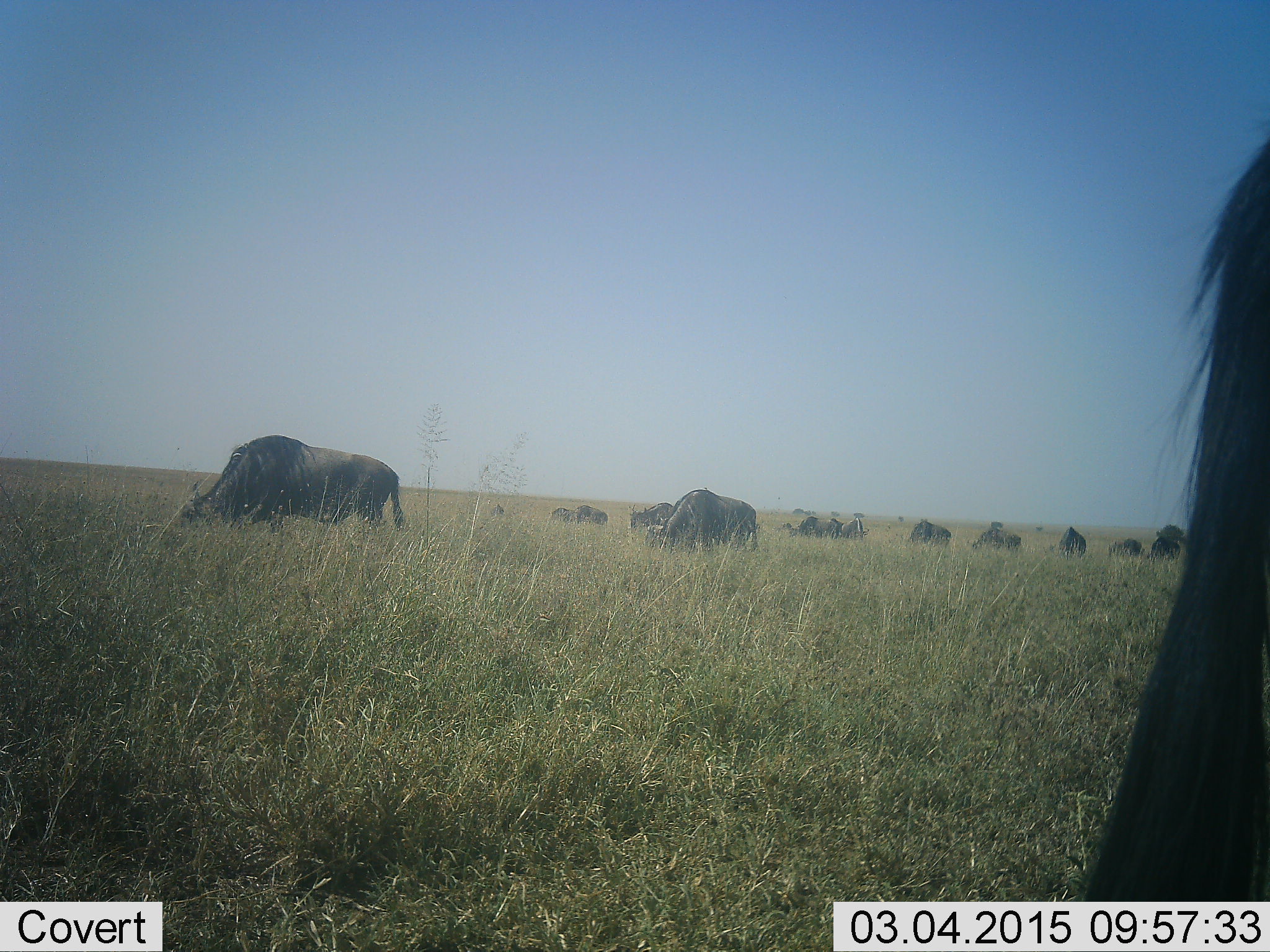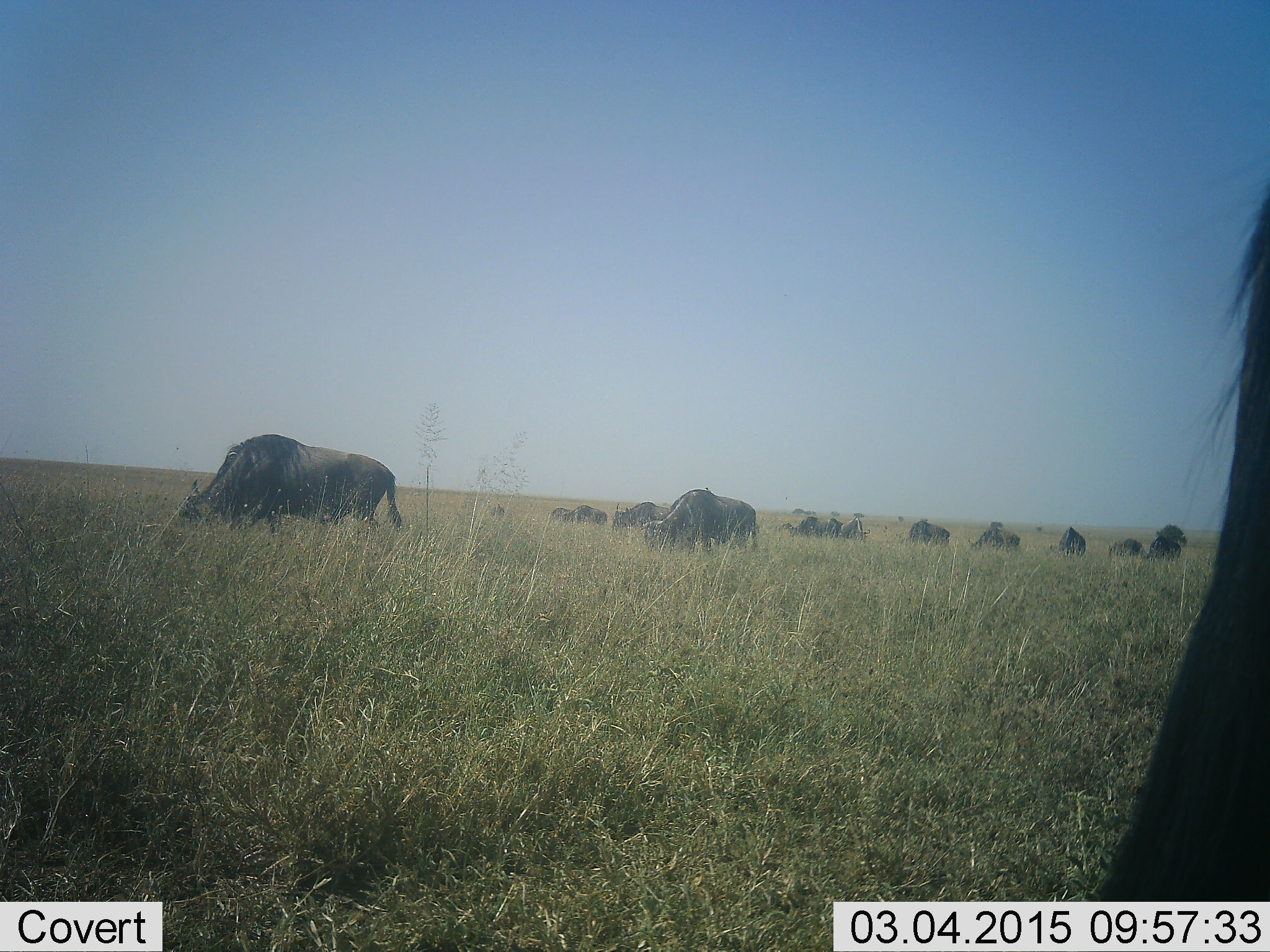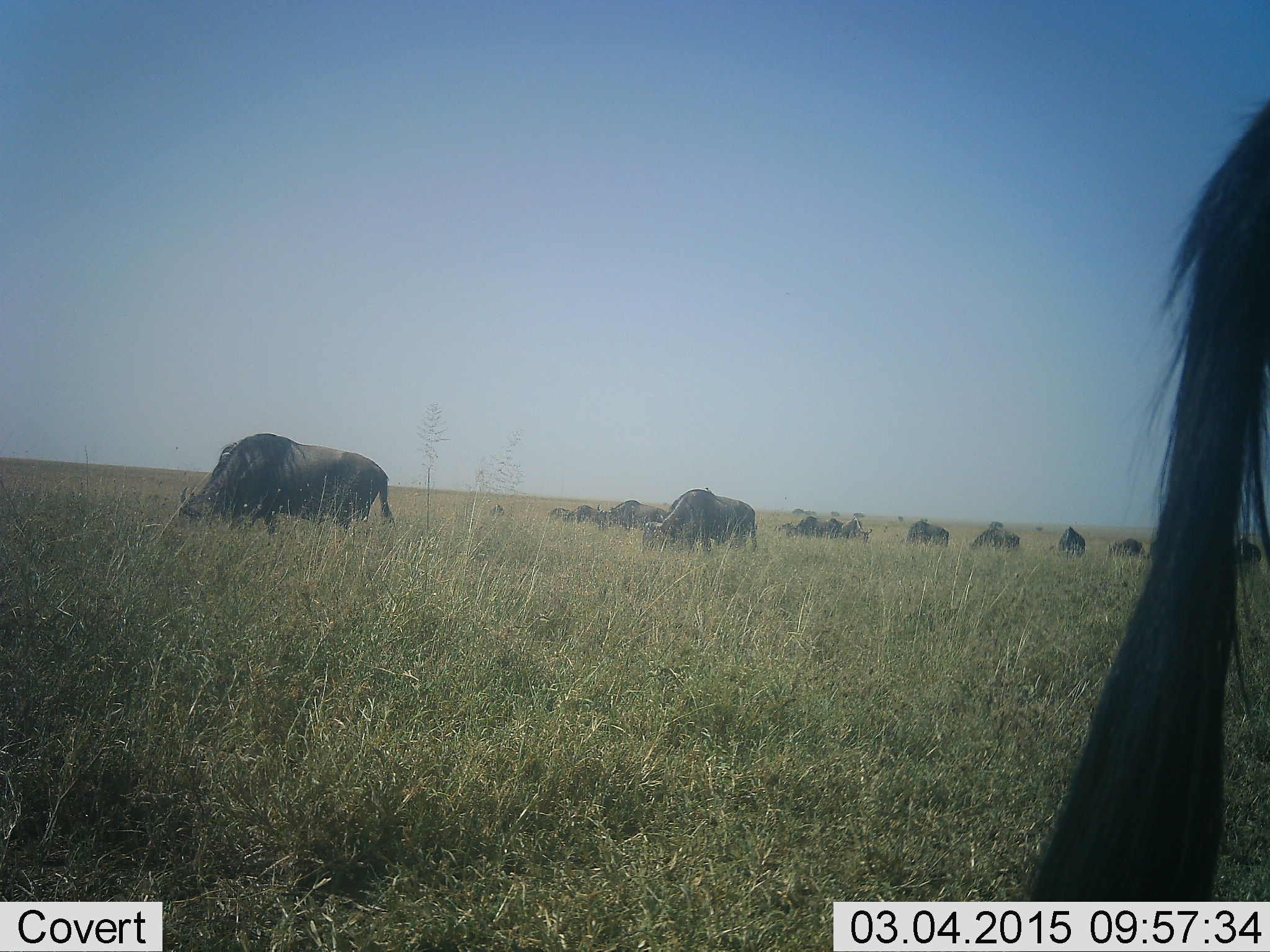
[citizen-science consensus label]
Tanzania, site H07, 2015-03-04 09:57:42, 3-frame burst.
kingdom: Animalia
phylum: Chordata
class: Mammalia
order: Artiodactyla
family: Bovidae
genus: Connochaetes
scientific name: Connochaetes taurinus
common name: blue wildebeest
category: wildebeest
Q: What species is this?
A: Wildebeest (blue wildebeest) (Connochaetes taurinus).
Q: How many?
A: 11-50.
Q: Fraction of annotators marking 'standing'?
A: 40%.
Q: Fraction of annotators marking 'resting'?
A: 0%.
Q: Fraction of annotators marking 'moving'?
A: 10%.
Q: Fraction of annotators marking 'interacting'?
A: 0%.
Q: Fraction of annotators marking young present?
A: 0%.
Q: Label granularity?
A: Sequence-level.